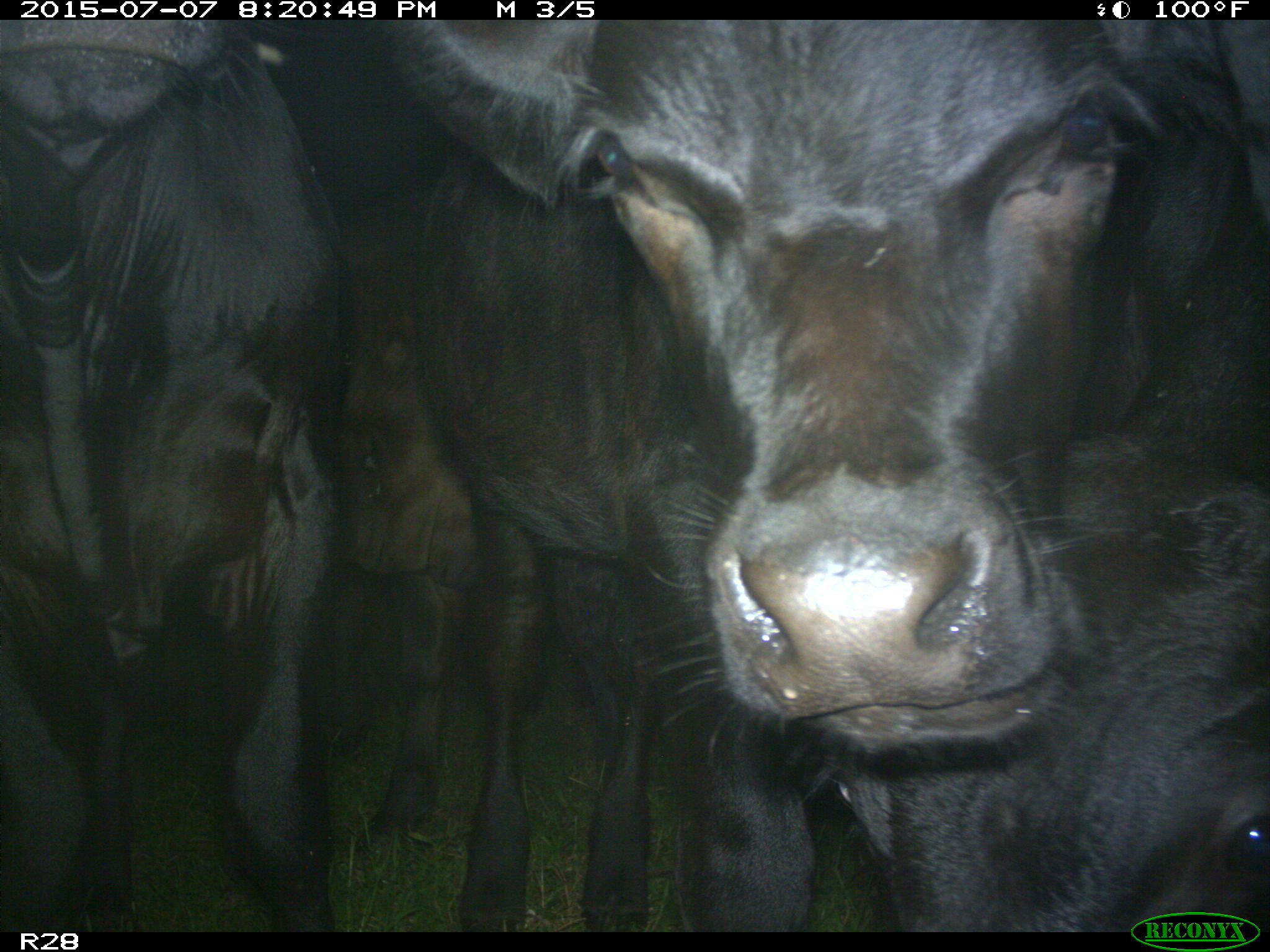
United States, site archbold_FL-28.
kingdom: Animalia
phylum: Chordata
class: Mammalia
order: Artiodactyla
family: Bovidae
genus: Bos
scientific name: Bos taurus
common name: domestic cow